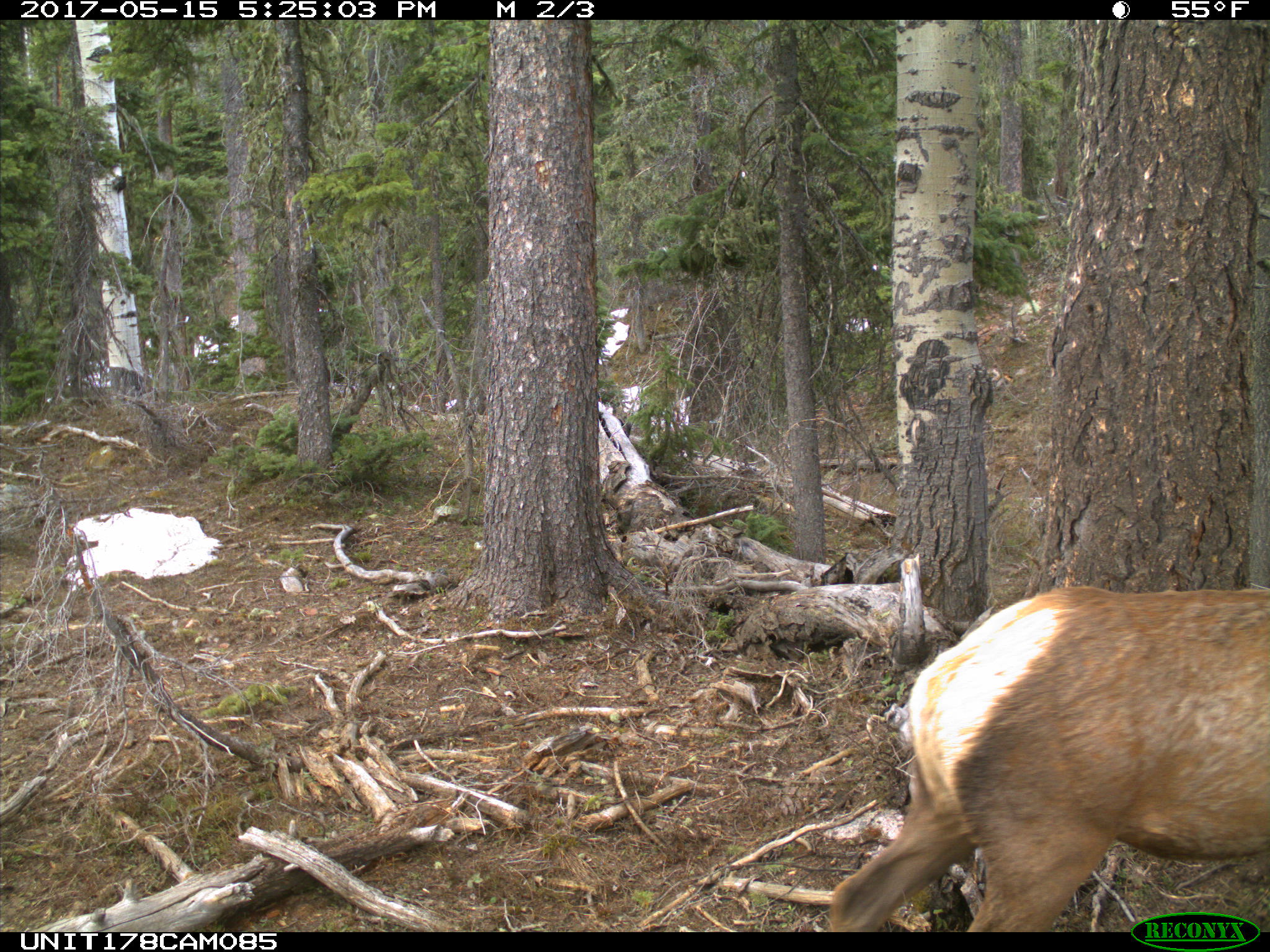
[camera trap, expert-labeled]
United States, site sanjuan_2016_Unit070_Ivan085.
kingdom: Animalia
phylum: Chordata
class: Mammalia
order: Artiodactyla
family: Cervidae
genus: Cervus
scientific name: Cervus elaphus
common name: red deer